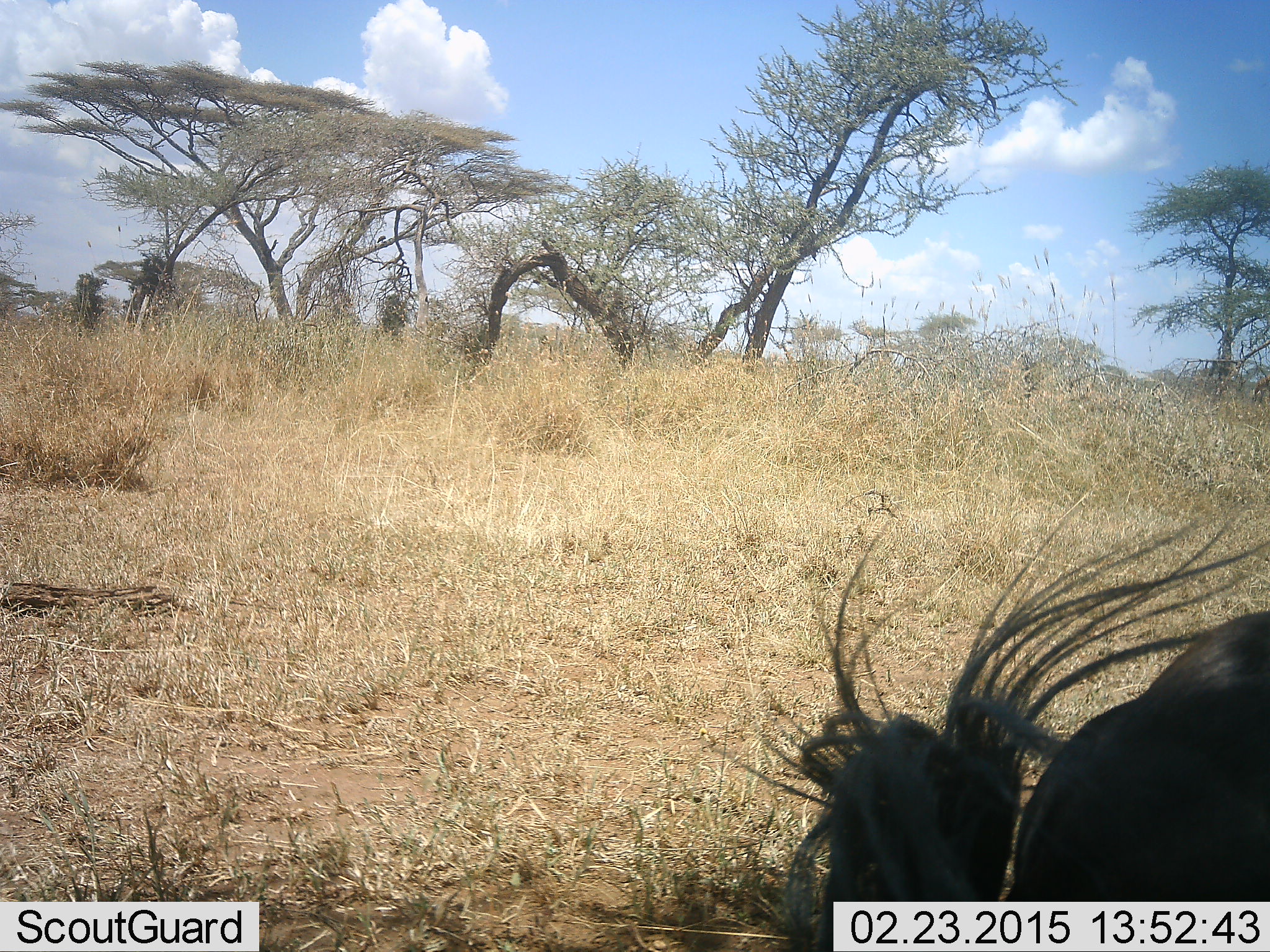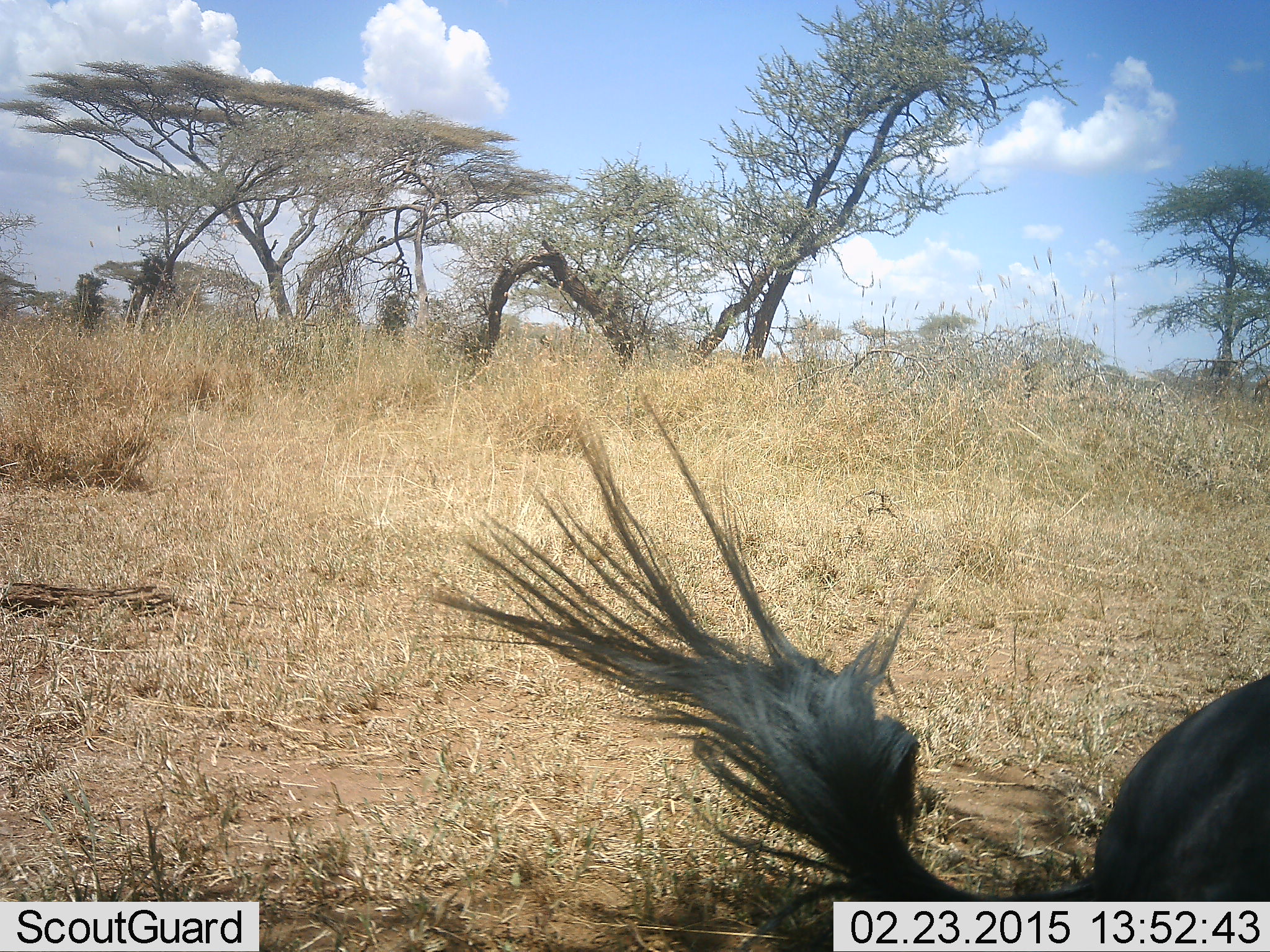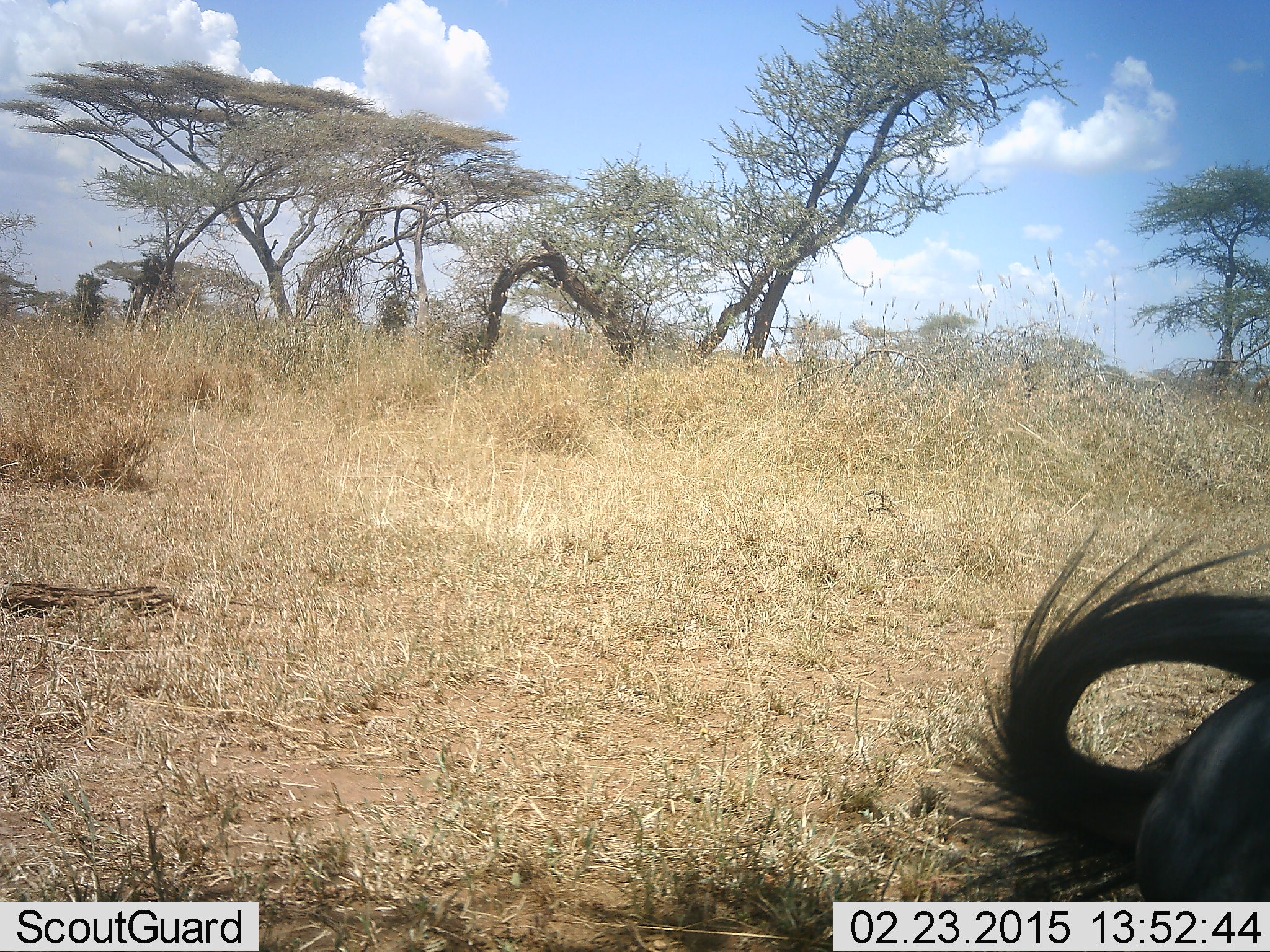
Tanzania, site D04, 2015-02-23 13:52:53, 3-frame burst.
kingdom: Animalia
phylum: Chordata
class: Mammalia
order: Artiodactyla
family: Bovidae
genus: Connochaetes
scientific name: Connochaetes taurinus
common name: blue wildebeest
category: wildebeest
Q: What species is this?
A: Wildebeest (blue wildebeest) (Connochaetes taurinus).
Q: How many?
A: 1.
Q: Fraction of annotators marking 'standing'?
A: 50%.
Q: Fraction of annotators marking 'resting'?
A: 40%.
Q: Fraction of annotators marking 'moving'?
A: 20%.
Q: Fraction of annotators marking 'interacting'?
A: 0%.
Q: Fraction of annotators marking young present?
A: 0%.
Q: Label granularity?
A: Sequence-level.